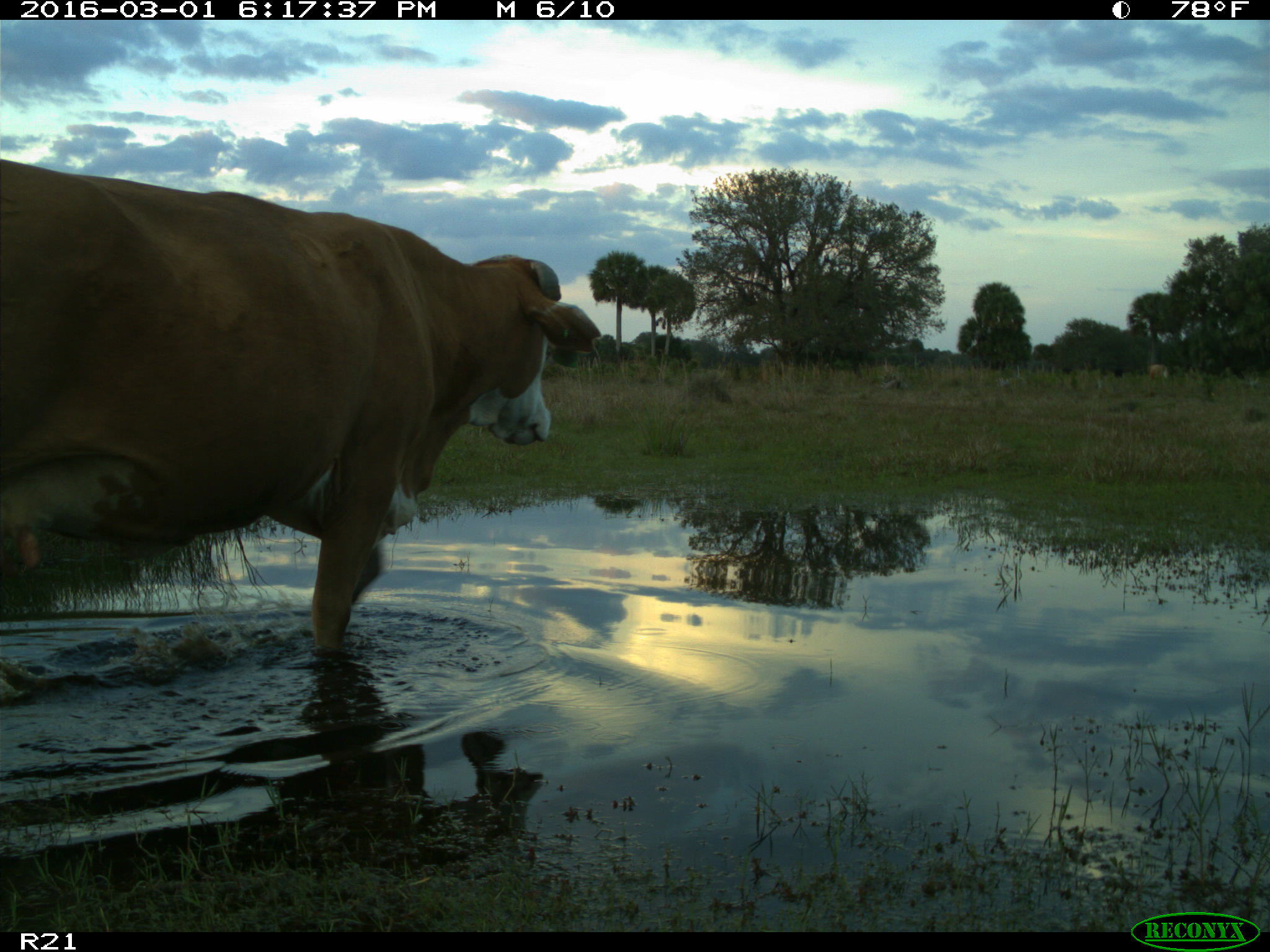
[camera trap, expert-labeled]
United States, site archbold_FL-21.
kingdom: Animalia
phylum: Chordata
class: Mammalia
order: Artiodactyla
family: Bovidae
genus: Bos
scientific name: Bos taurus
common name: domestic cow